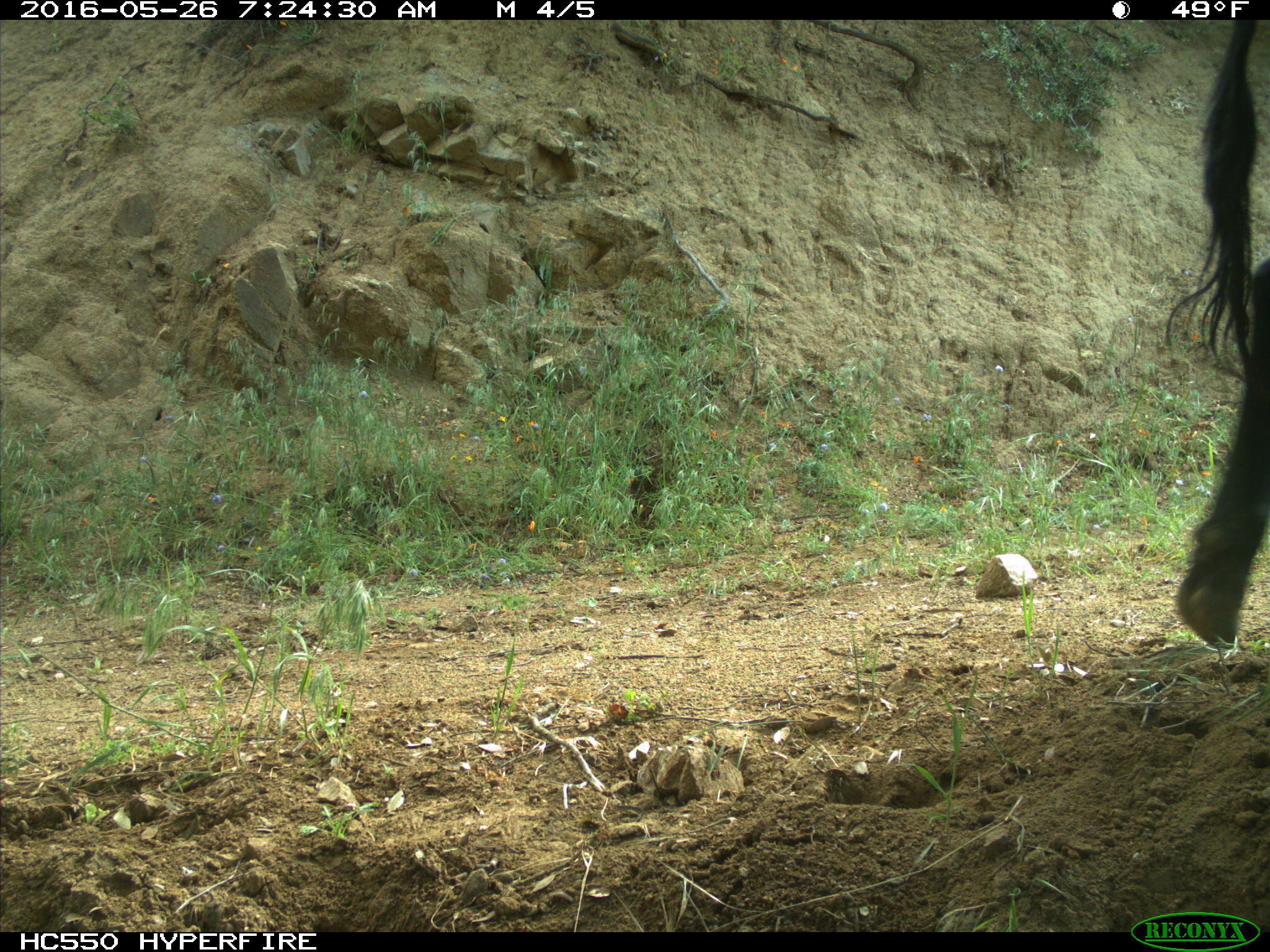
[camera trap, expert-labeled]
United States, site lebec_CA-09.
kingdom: Animalia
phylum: Chordata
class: Mammalia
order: Artiodactyla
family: Bovidae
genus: Bos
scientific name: Bos taurus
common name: domestic cow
Bos taurus (domestic cow).